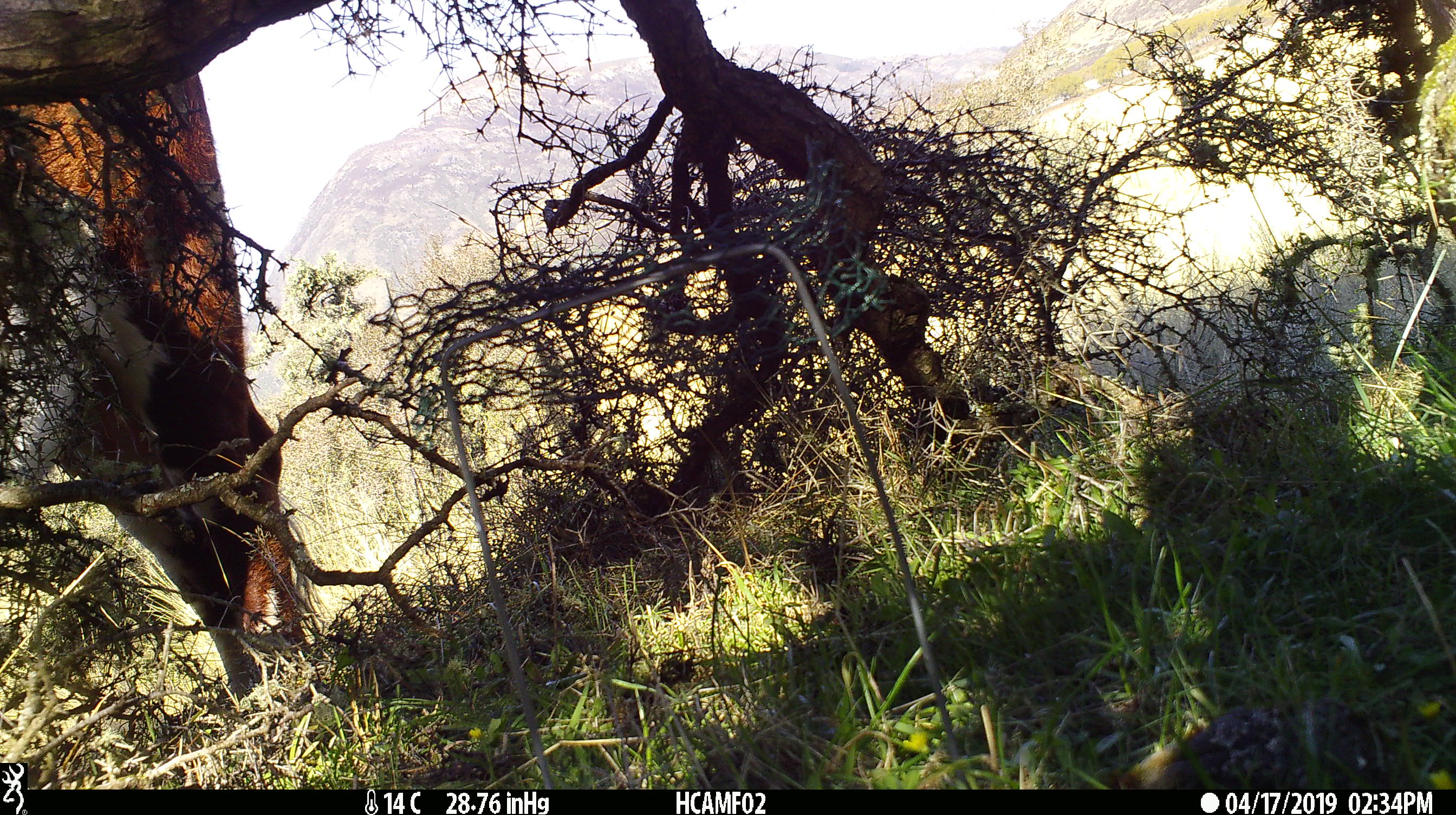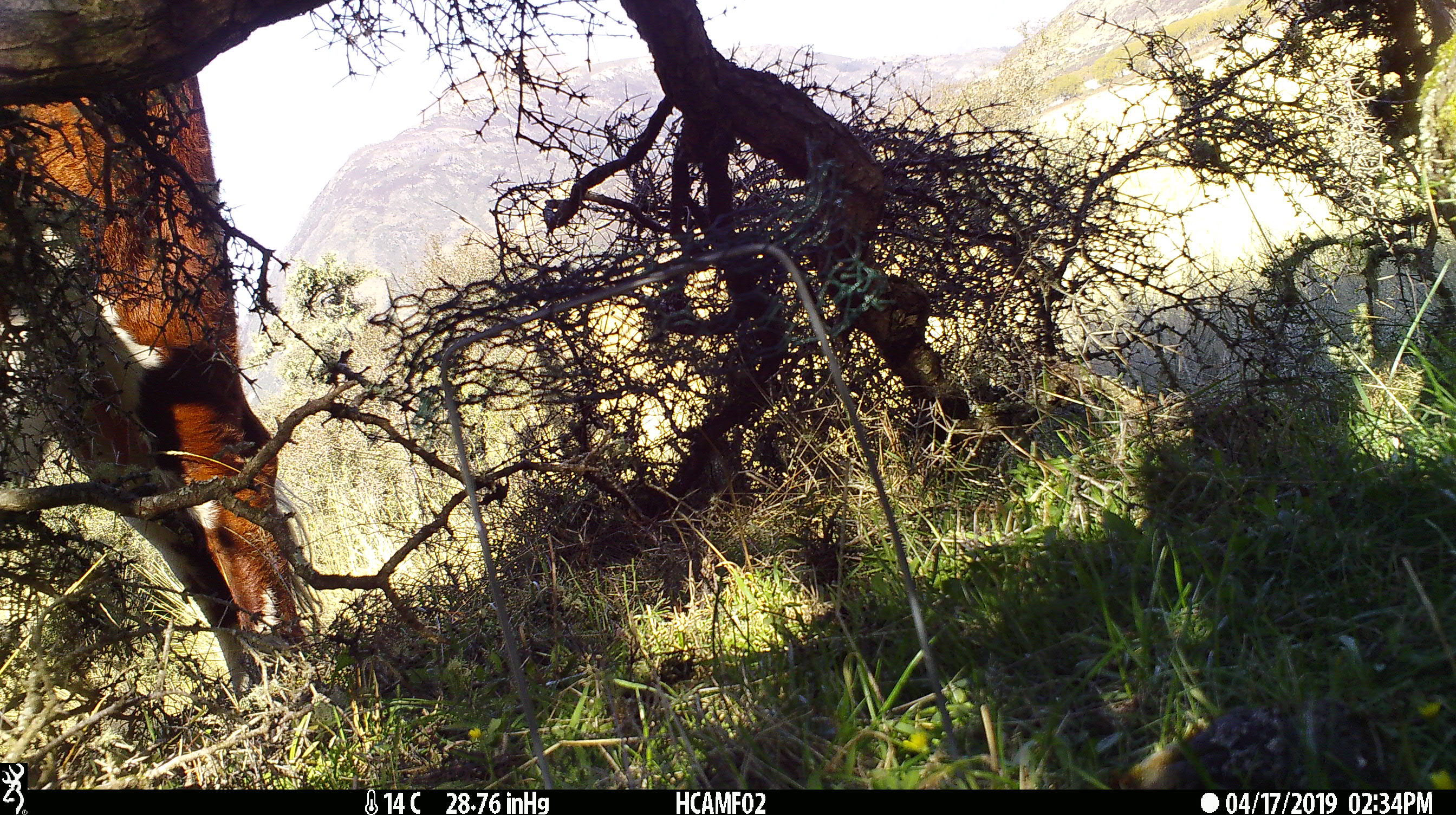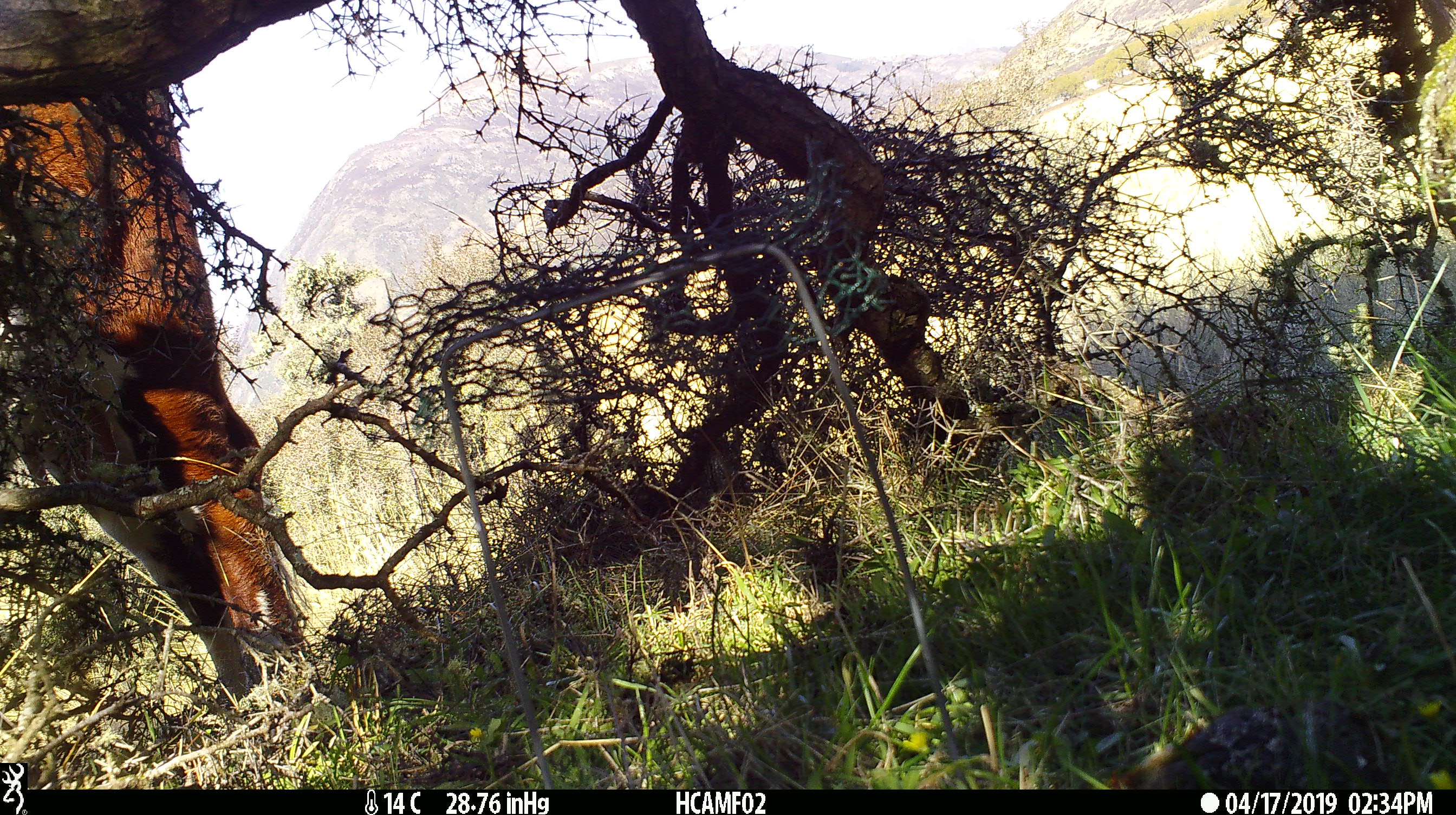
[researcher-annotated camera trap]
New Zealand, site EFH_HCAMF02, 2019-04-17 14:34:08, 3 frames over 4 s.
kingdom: Animalia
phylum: Chordata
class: Mammalia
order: Artiodactyla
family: Bovidae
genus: Bos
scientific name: Bos taurus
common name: domestic cow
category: cow